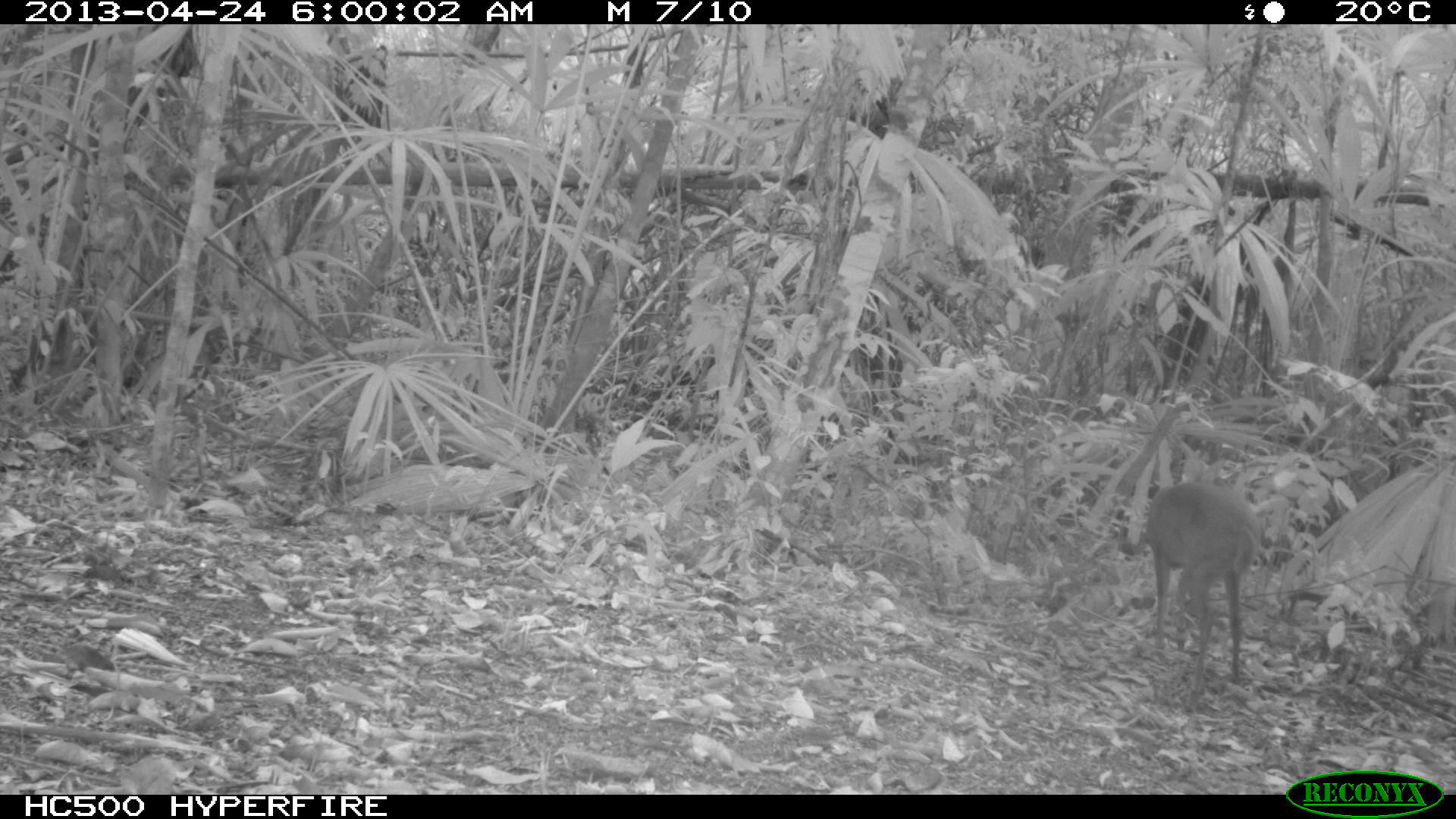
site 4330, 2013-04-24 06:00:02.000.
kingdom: Animalia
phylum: Chordata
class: Mammalia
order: Artiodactyla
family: Cervidae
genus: Mazama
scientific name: Mazama temama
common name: central american red brocket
Mazama temama (central american red brocket), count 1, sex female.